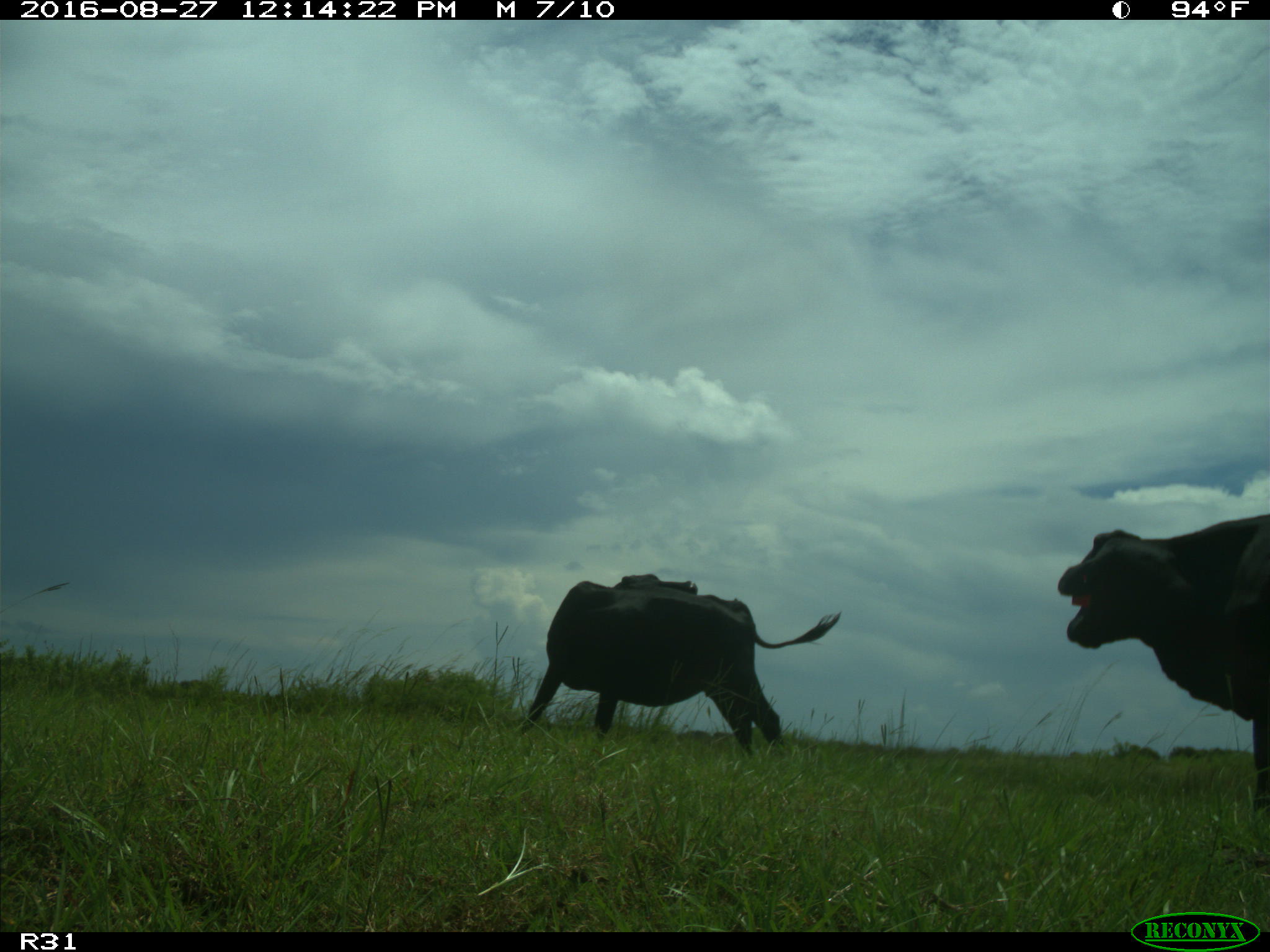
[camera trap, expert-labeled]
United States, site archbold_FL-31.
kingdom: Animalia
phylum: Chordata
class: Mammalia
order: Artiodactyla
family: Bovidae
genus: Bos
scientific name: Bos taurus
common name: domestic cow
Bos taurus (domestic cow).